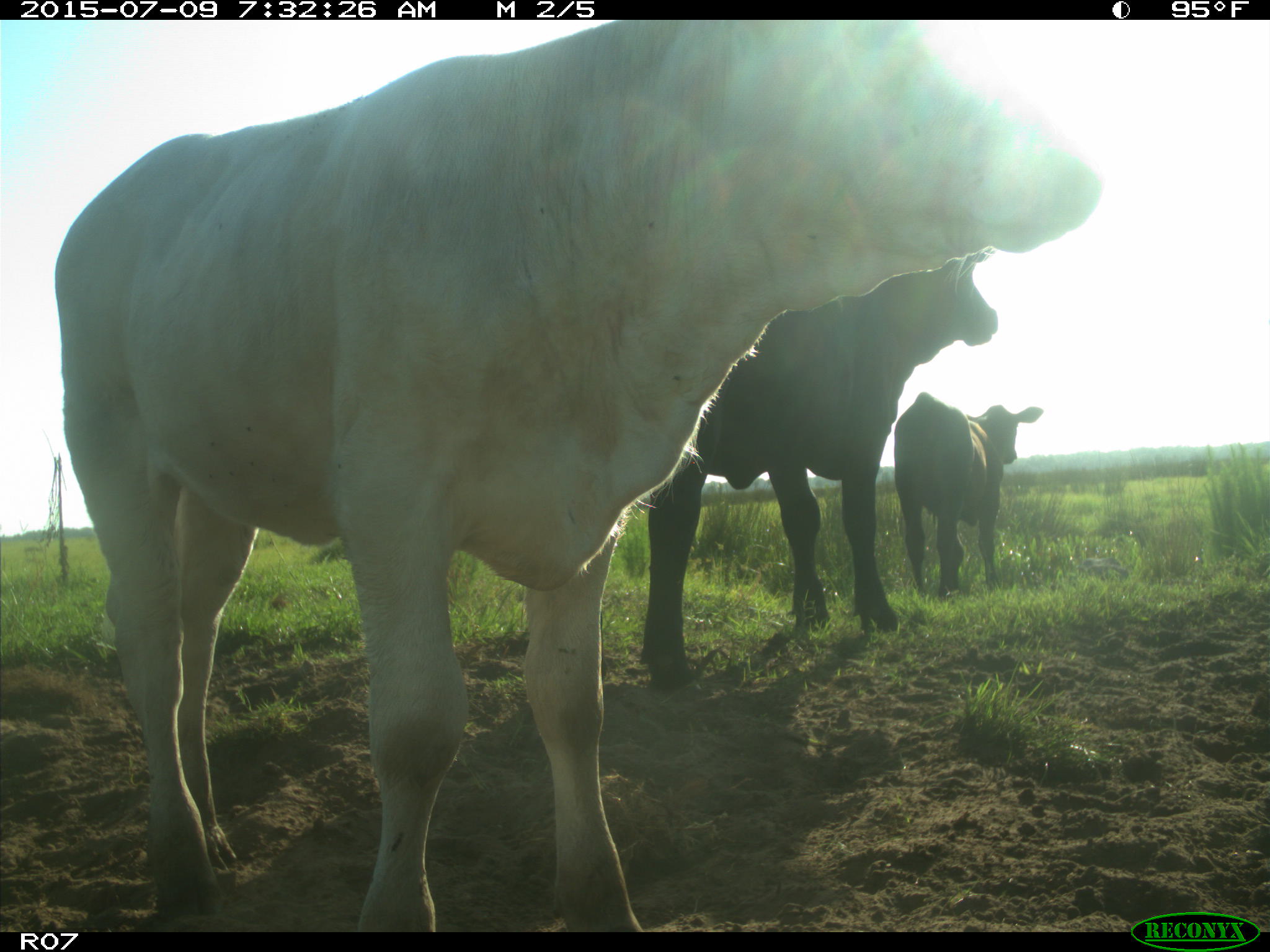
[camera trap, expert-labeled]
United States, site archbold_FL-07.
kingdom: Animalia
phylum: Chordata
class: Mammalia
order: Artiodactyla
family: Bovidae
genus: Bos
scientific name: Bos taurus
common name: domestic cow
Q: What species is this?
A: Bos taurus (domestic cow).